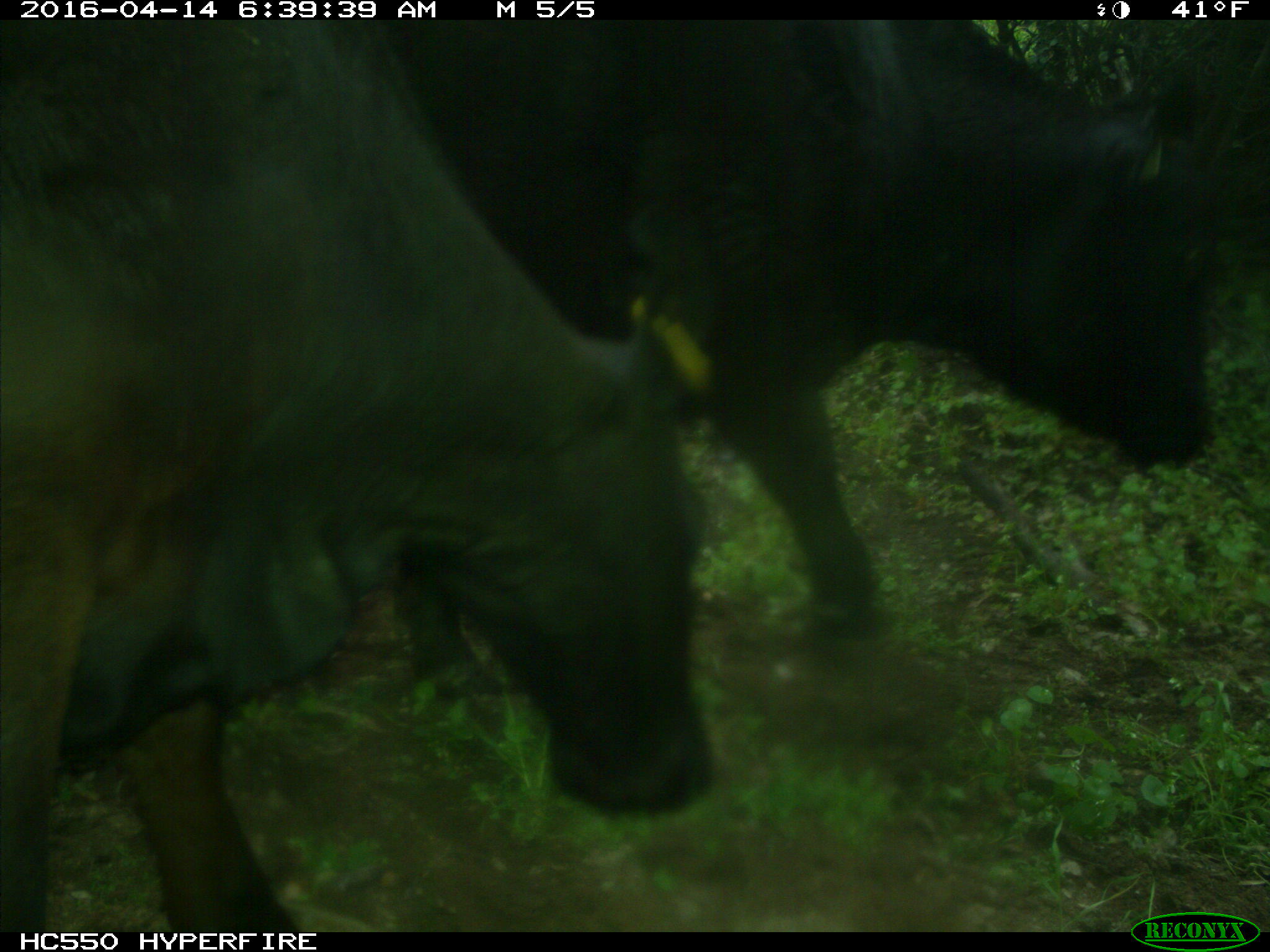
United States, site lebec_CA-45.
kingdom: Animalia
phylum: Chordata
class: Mammalia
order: Artiodactyla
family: Bovidae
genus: Bos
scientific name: Bos taurus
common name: domestic cow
Bos taurus (domestic cow).